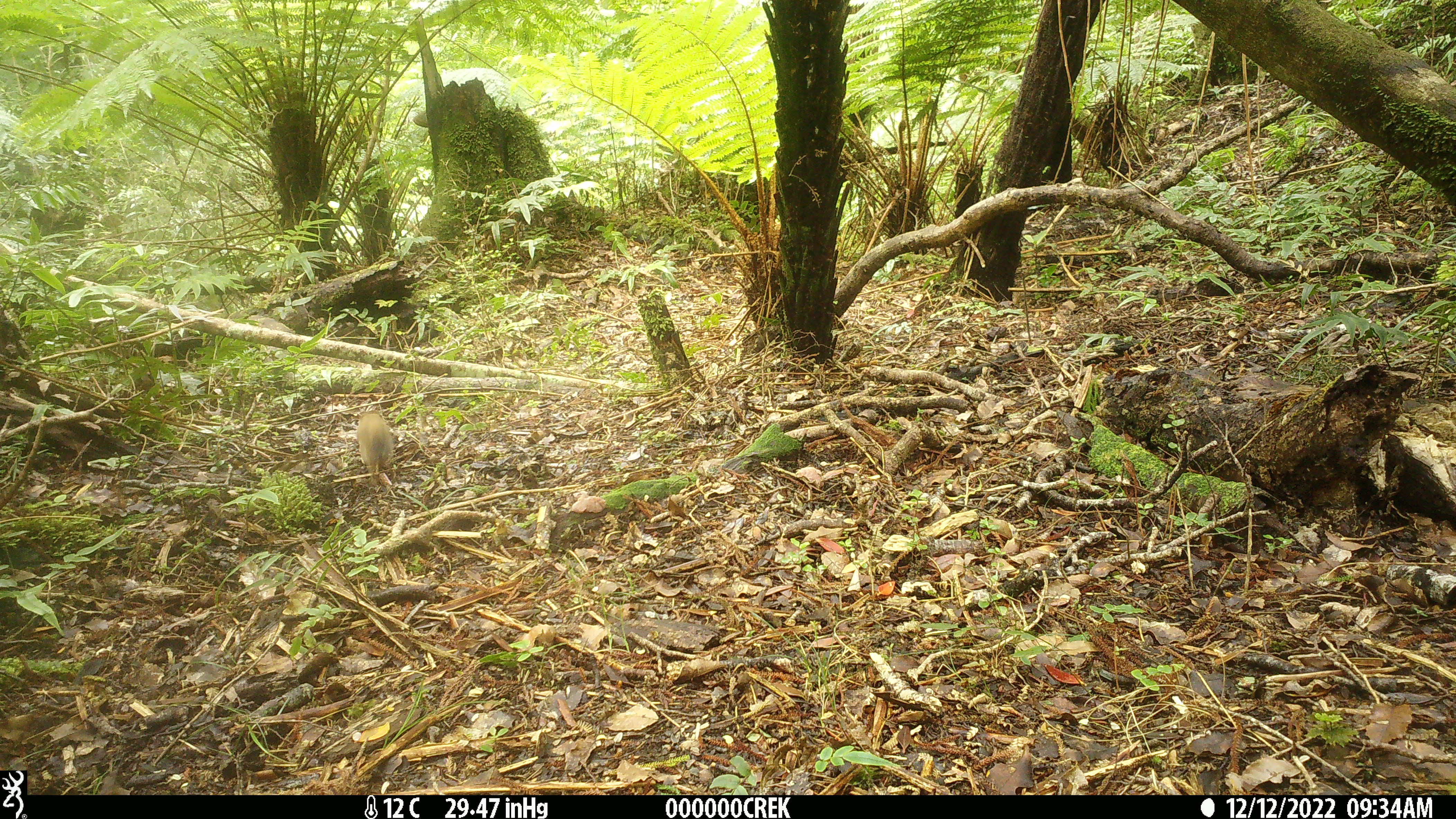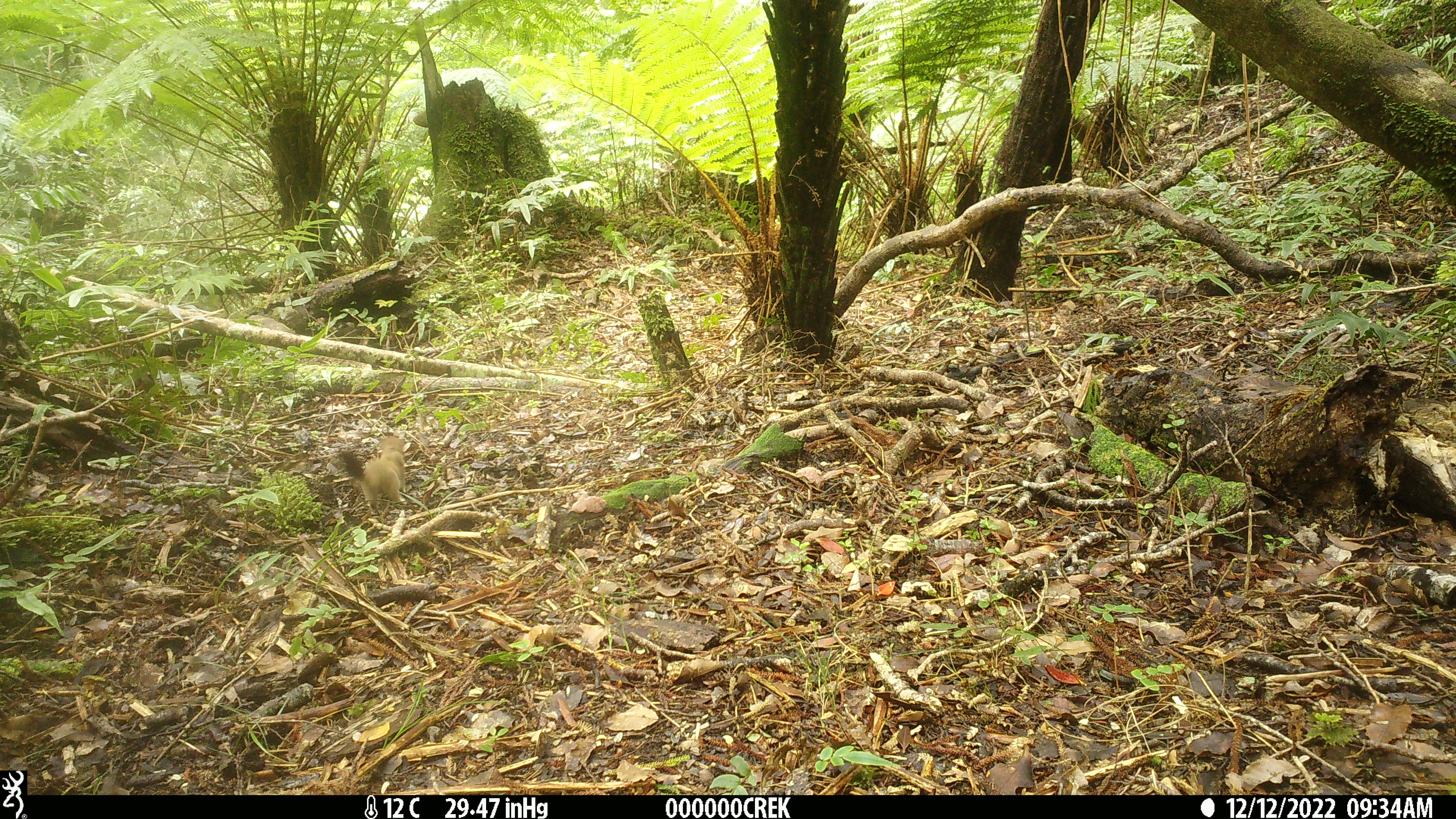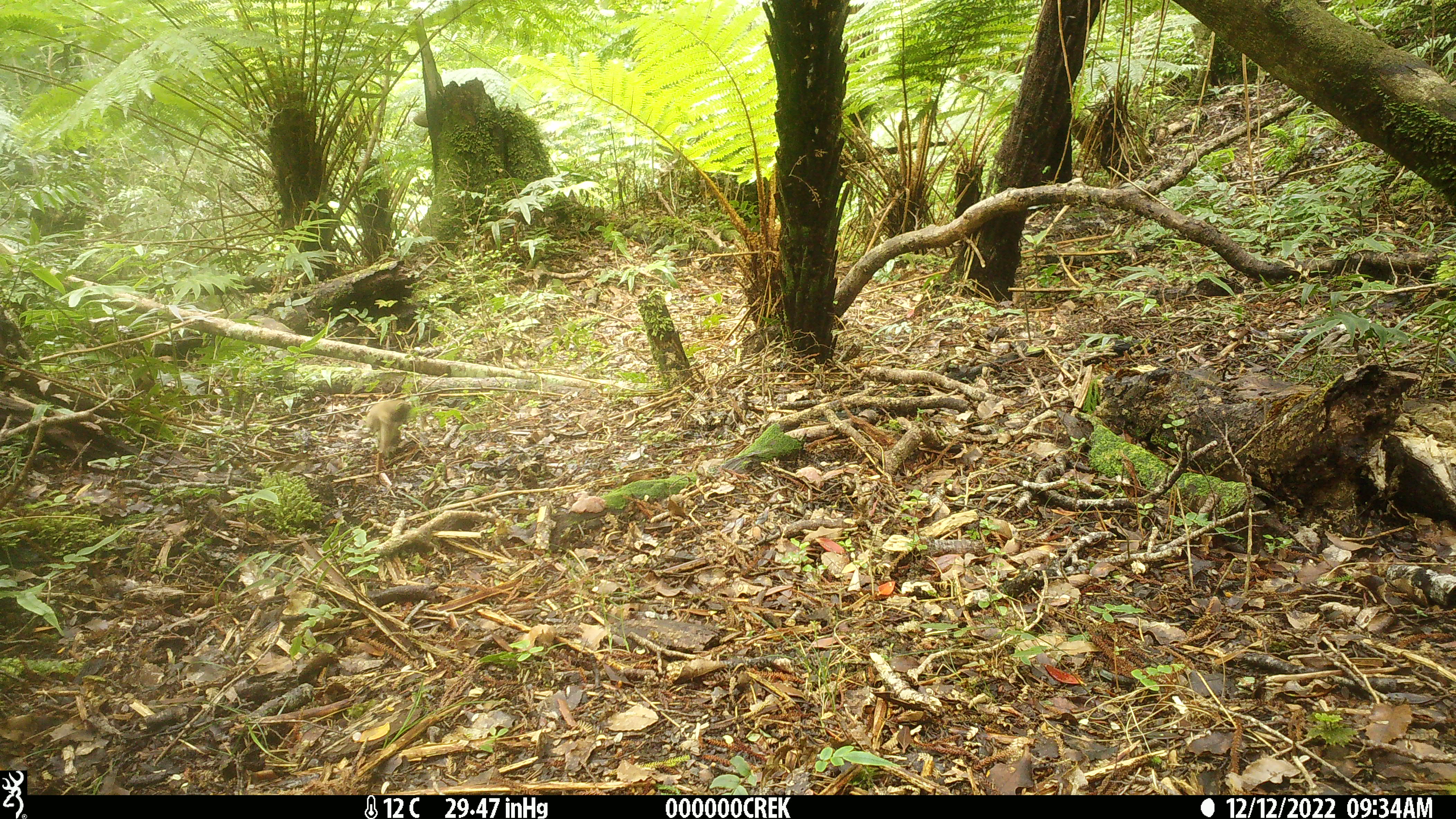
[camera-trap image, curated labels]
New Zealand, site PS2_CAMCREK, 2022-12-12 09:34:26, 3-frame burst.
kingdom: Animalia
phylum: Chordata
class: Mammalia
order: Carnivora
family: Mustelidae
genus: Mustela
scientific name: Mustela erminea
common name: stoat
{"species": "stoat (Mustela erminea)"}